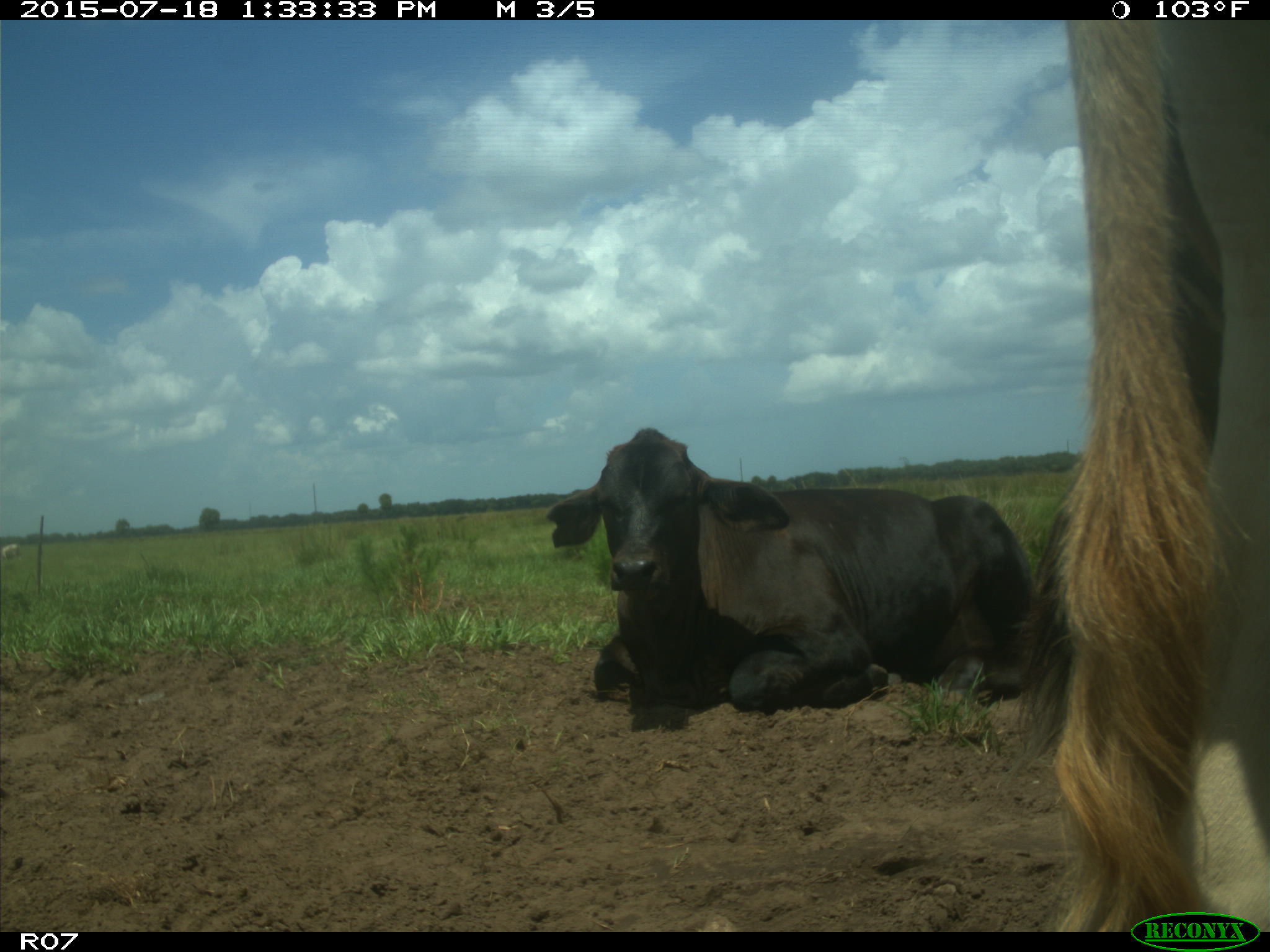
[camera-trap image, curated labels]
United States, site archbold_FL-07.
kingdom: Animalia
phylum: Chordata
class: Mammalia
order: Artiodactyla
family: Bovidae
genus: Bos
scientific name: Bos taurus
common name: domestic cow